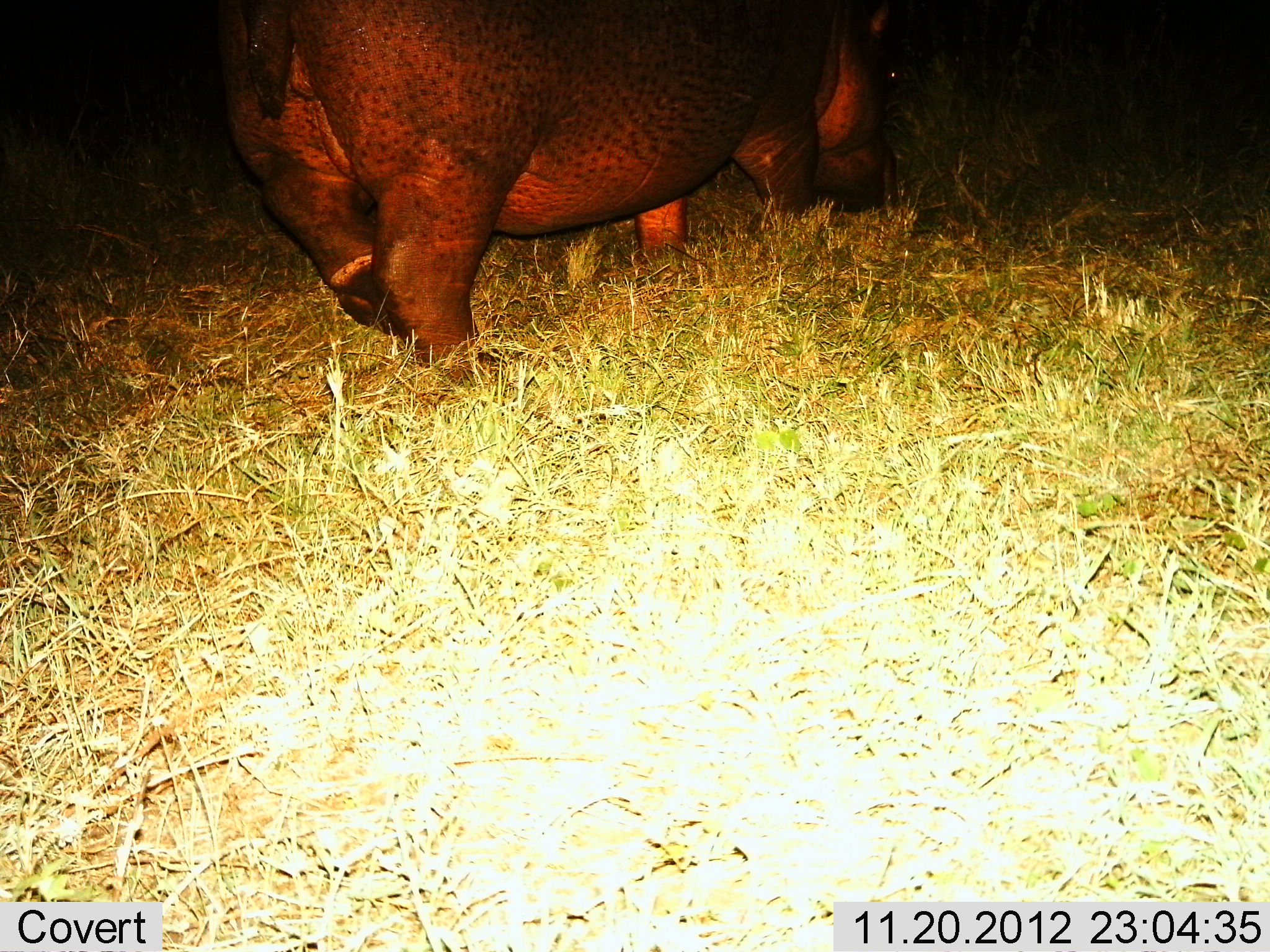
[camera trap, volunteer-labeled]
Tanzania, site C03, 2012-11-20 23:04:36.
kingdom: Animalia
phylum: Chordata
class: Mammalia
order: Artiodactyla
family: Hippopotamidae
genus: Hippopotamus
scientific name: Hippopotamus amphibius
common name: hippopotamus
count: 1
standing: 32%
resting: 0%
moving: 16%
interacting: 5%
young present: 0%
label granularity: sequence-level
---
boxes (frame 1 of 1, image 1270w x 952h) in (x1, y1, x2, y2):
animal: (214, 0, 916, 384)